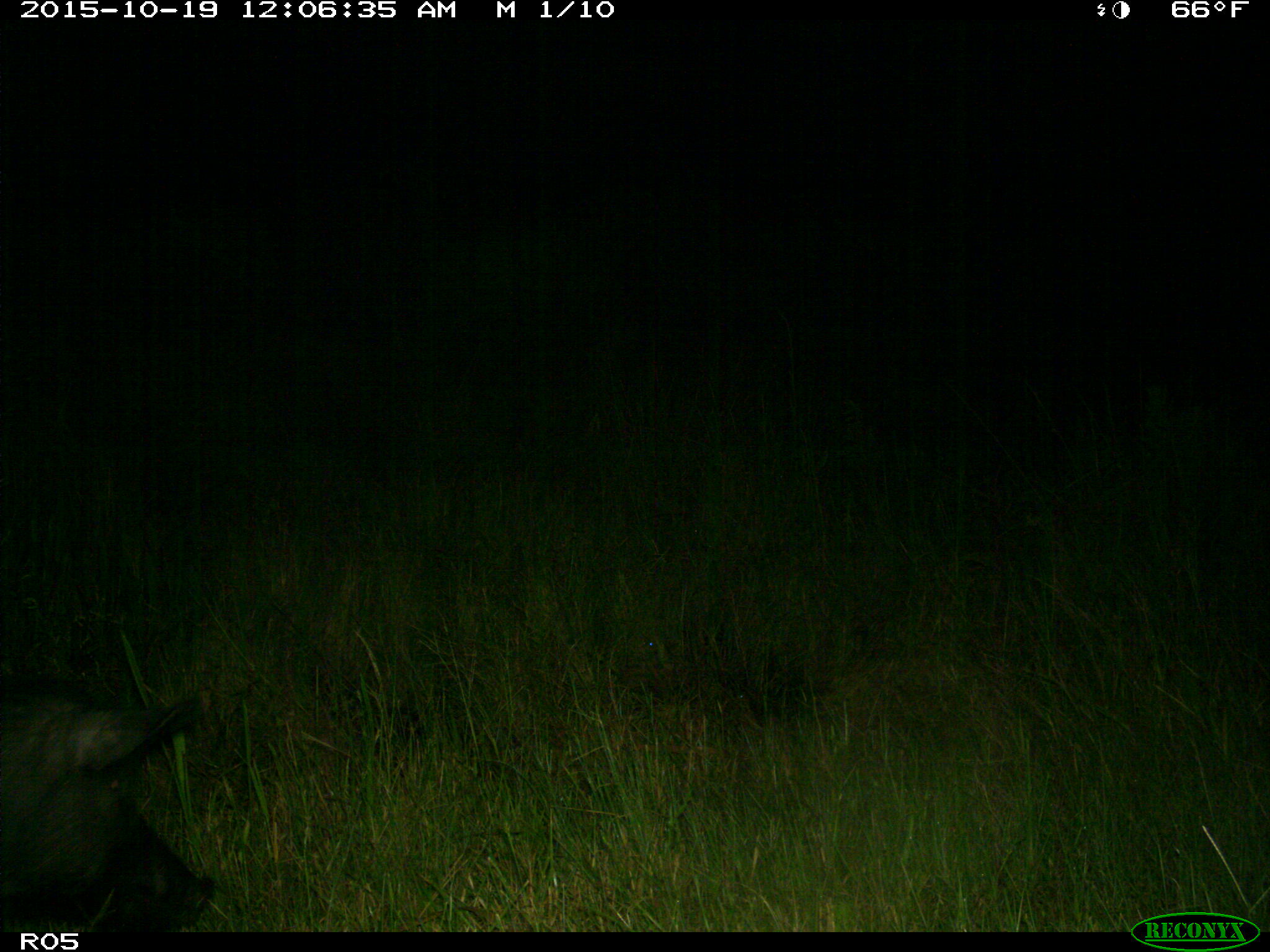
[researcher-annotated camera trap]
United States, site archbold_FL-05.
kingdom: Animalia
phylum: Chordata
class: Mammalia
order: Artiodactyla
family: Suidae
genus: Sus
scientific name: Sus scrofa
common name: wild boar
Sus scrofa (wild boar).